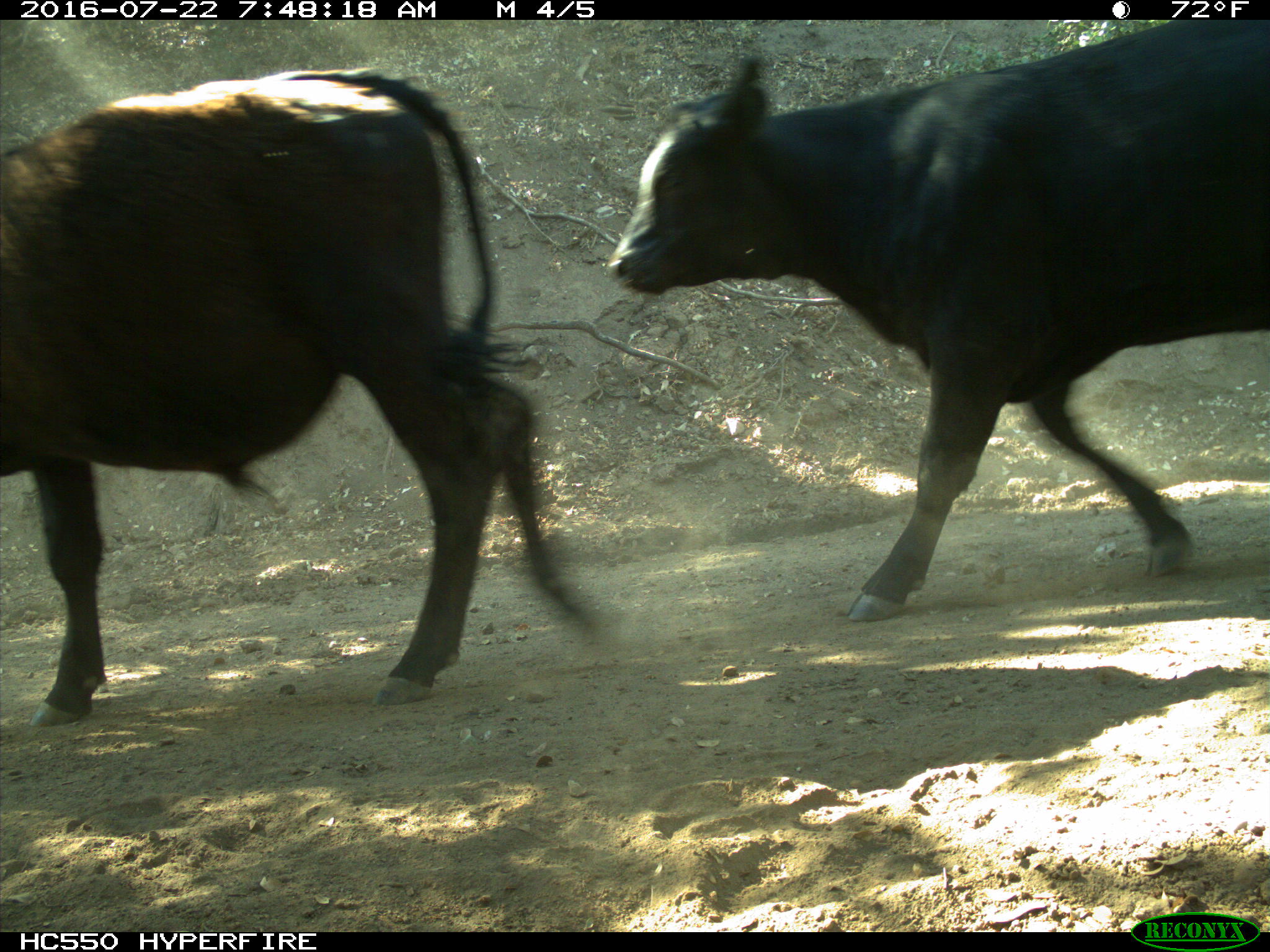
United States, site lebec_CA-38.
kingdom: Animalia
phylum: Chordata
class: Mammalia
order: Artiodactyla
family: Bovidae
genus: Bos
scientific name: Bos taurus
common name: domestic cow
Bos taurus (domestic cow).